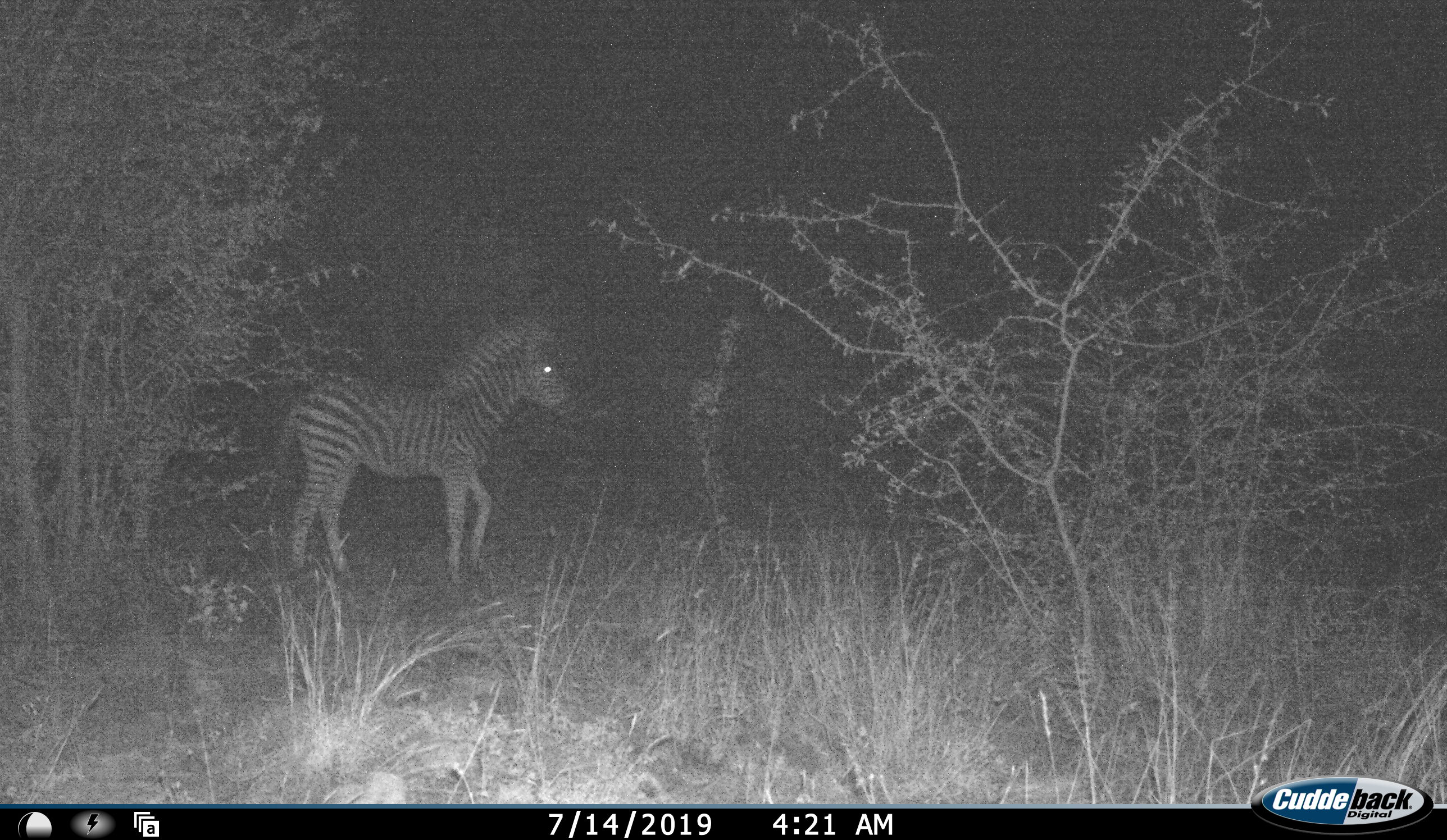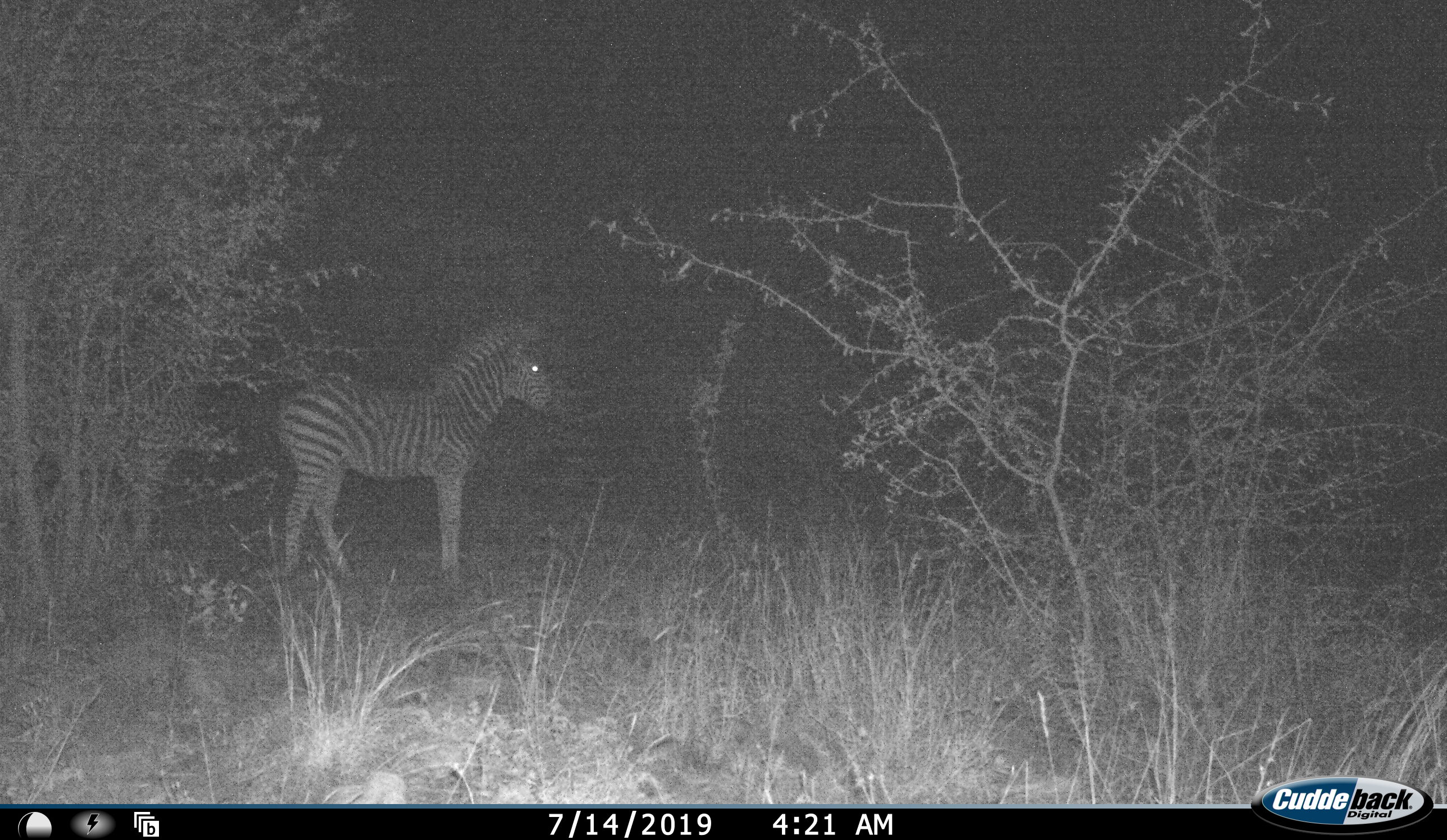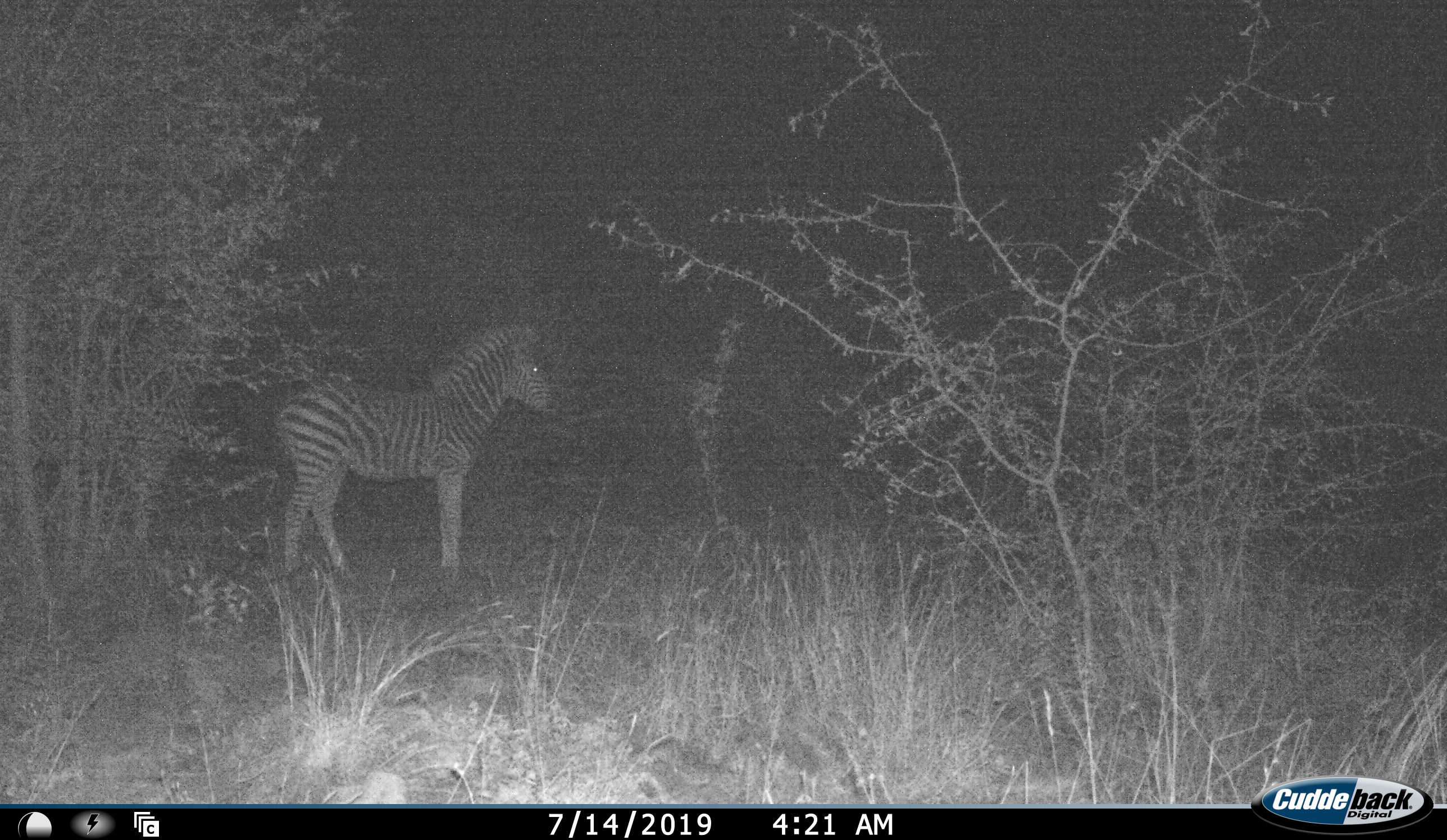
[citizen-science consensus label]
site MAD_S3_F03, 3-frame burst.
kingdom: Animalia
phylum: Chordata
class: Mammalia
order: Perissodactyla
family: Equidae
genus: Equus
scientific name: Equus quagga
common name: plains zebra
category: zebraplains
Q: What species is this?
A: Zebraplains (plains zebra) (Equus quagga).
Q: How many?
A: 1.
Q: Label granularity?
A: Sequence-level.